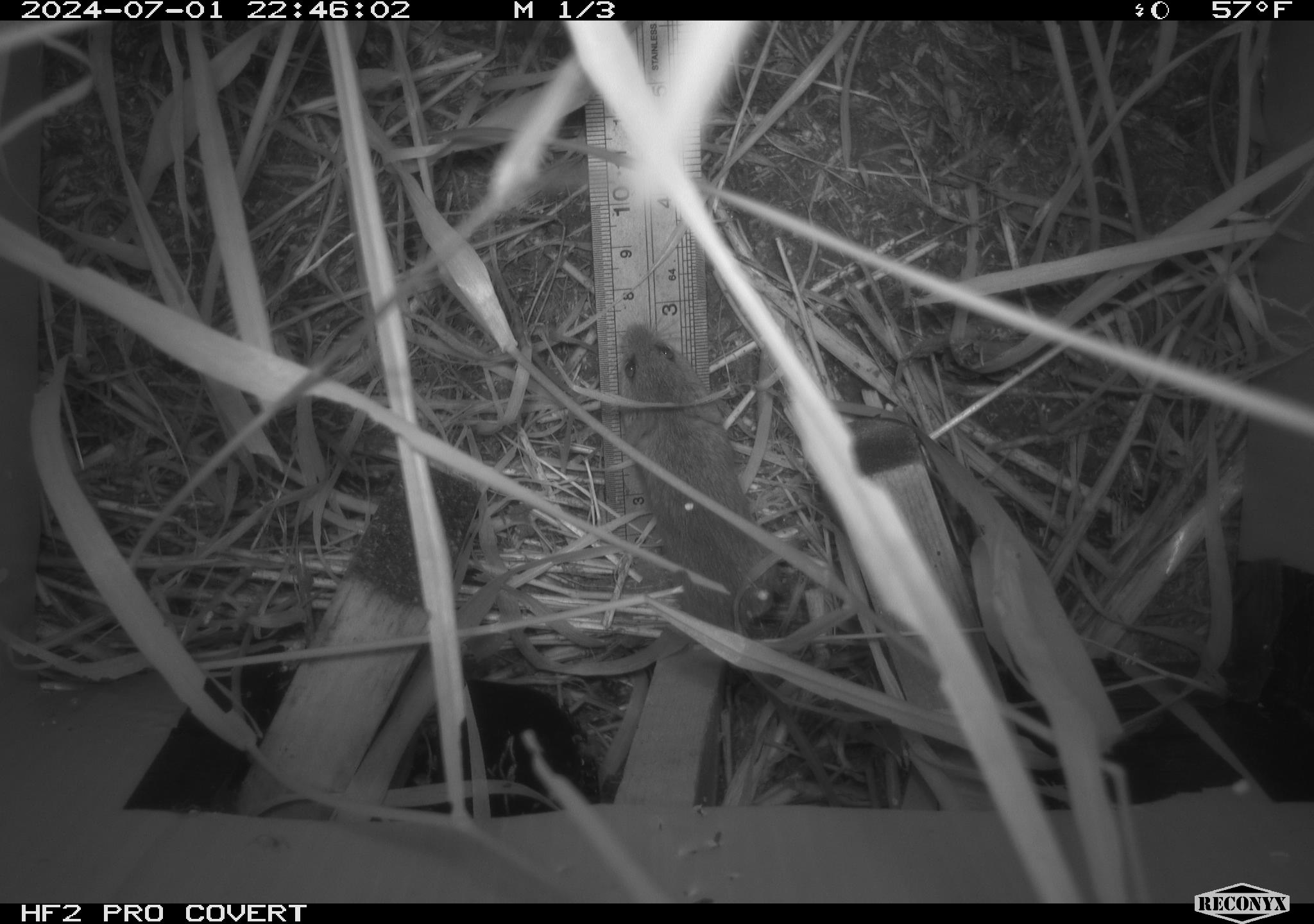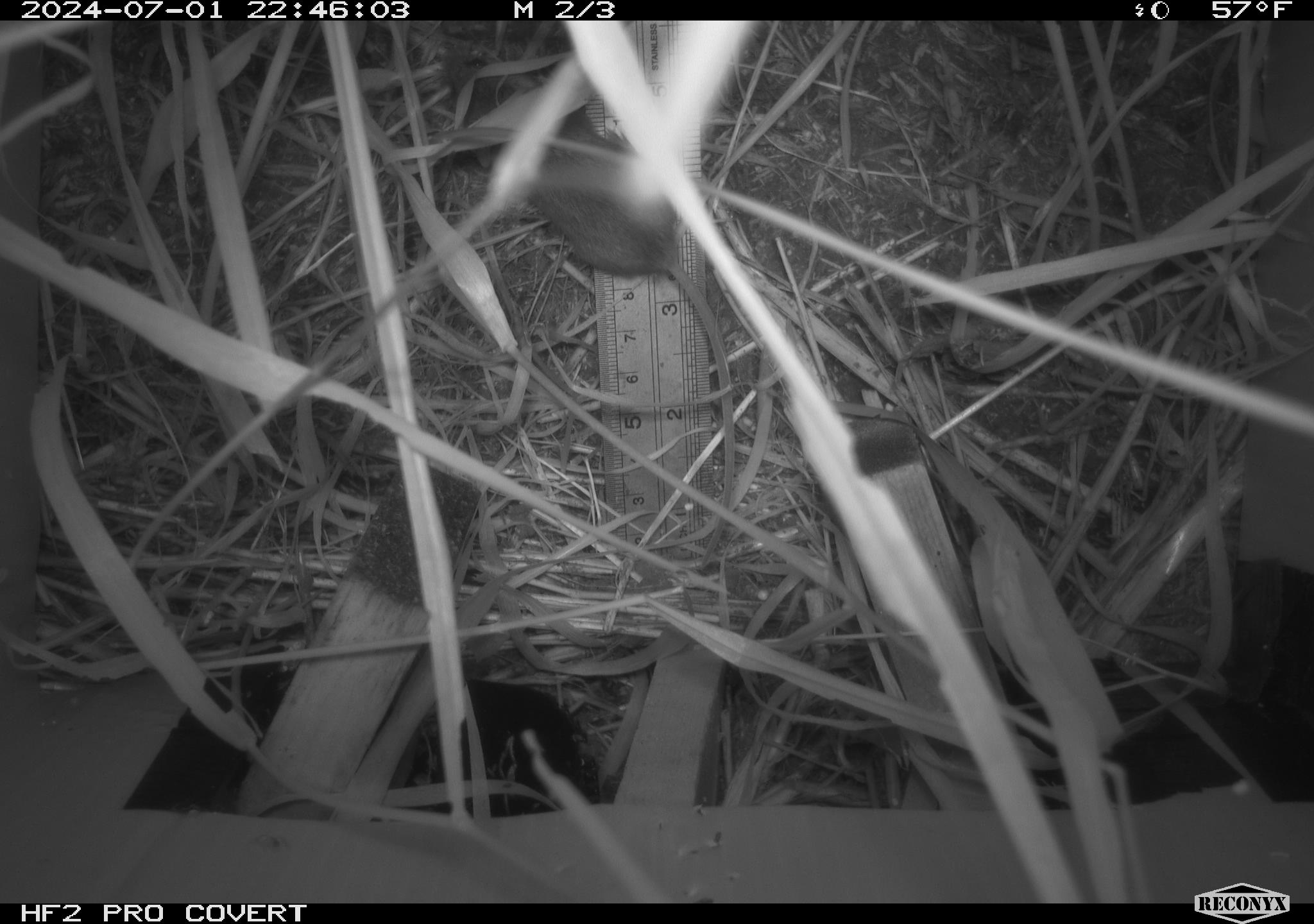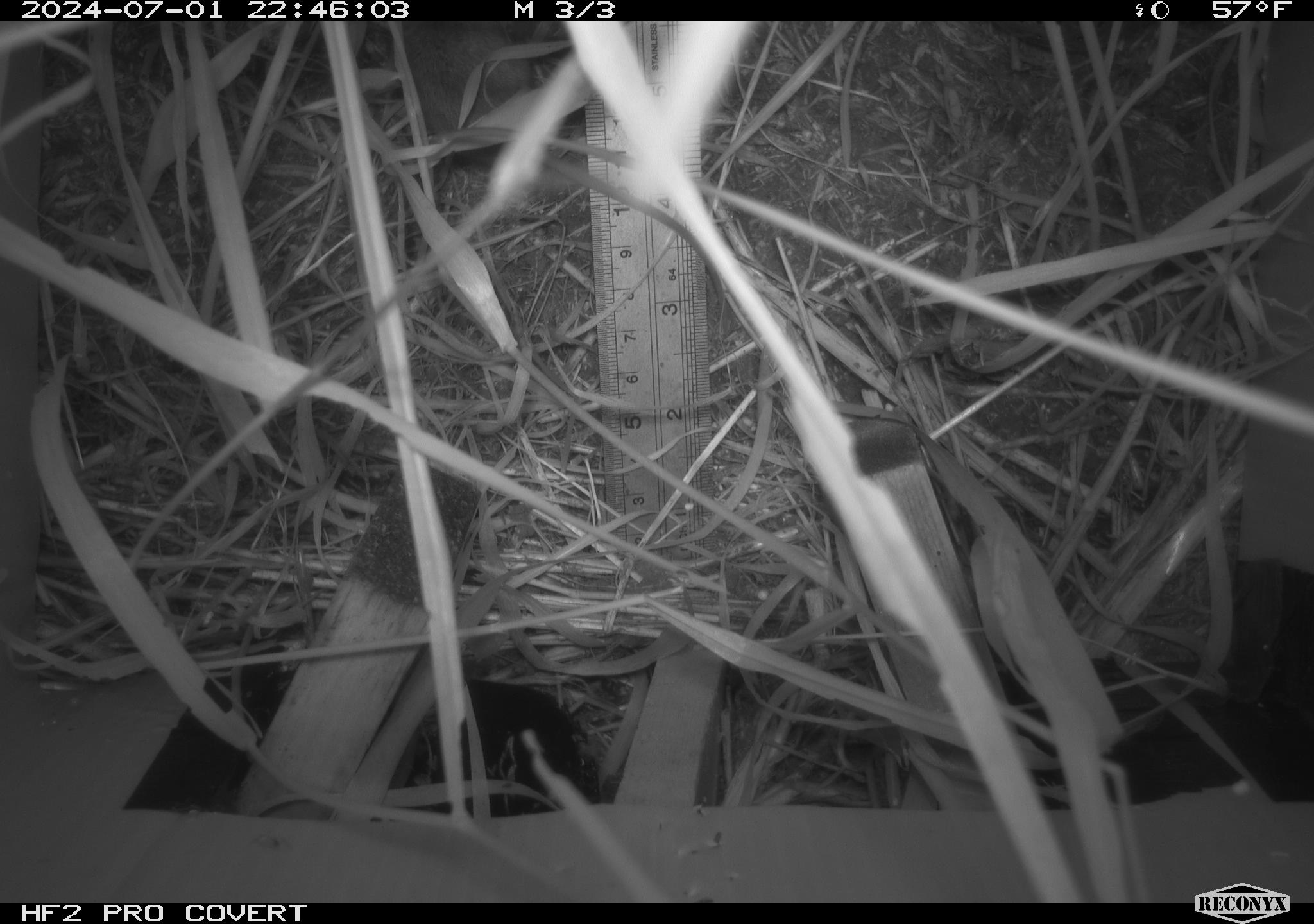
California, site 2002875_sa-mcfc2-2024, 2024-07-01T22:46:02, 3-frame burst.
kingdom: Animalia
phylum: Chordata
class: Mammalia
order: Rodentia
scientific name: Rodentia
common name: rodent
Rodent (Rodentia).